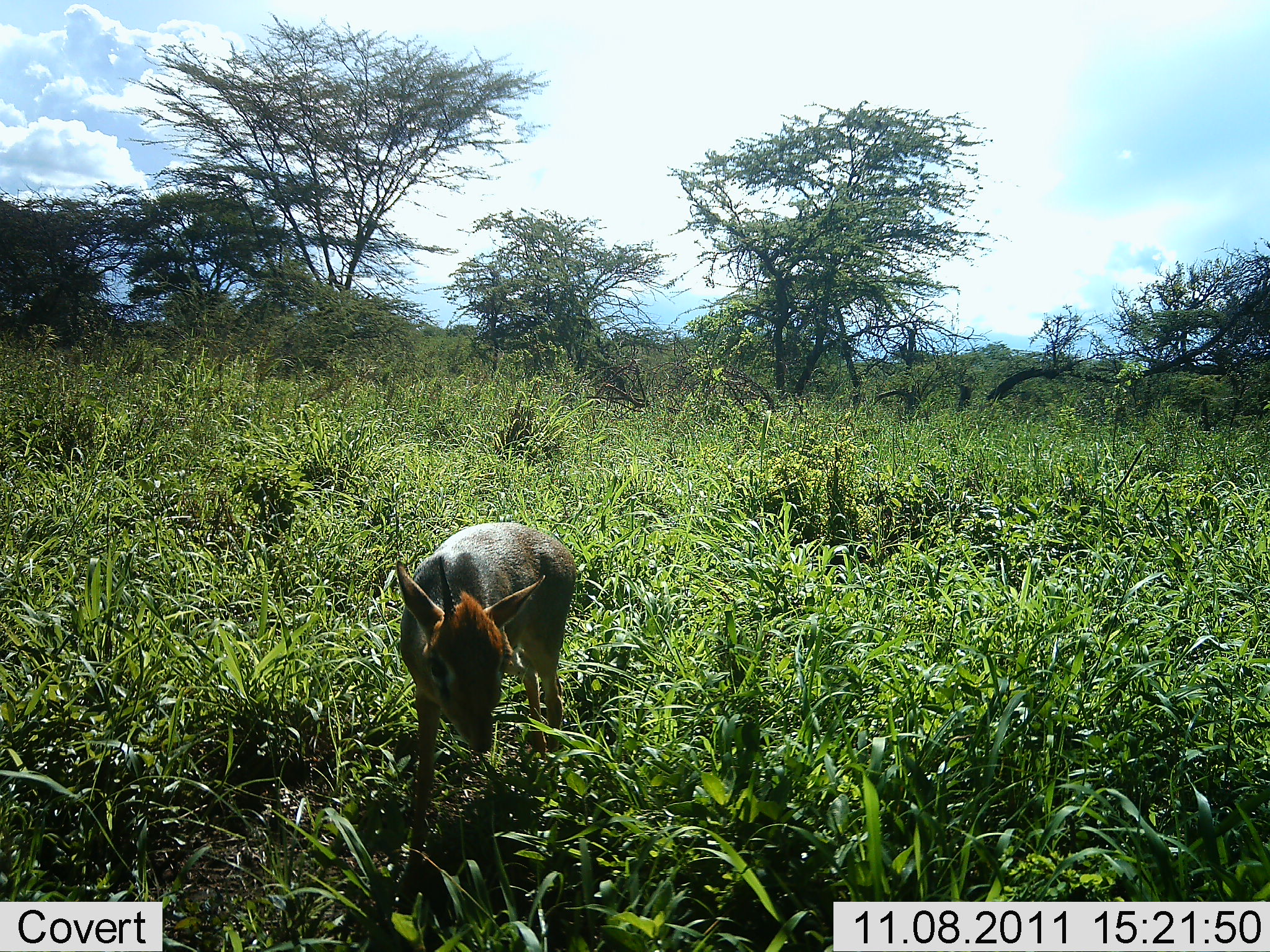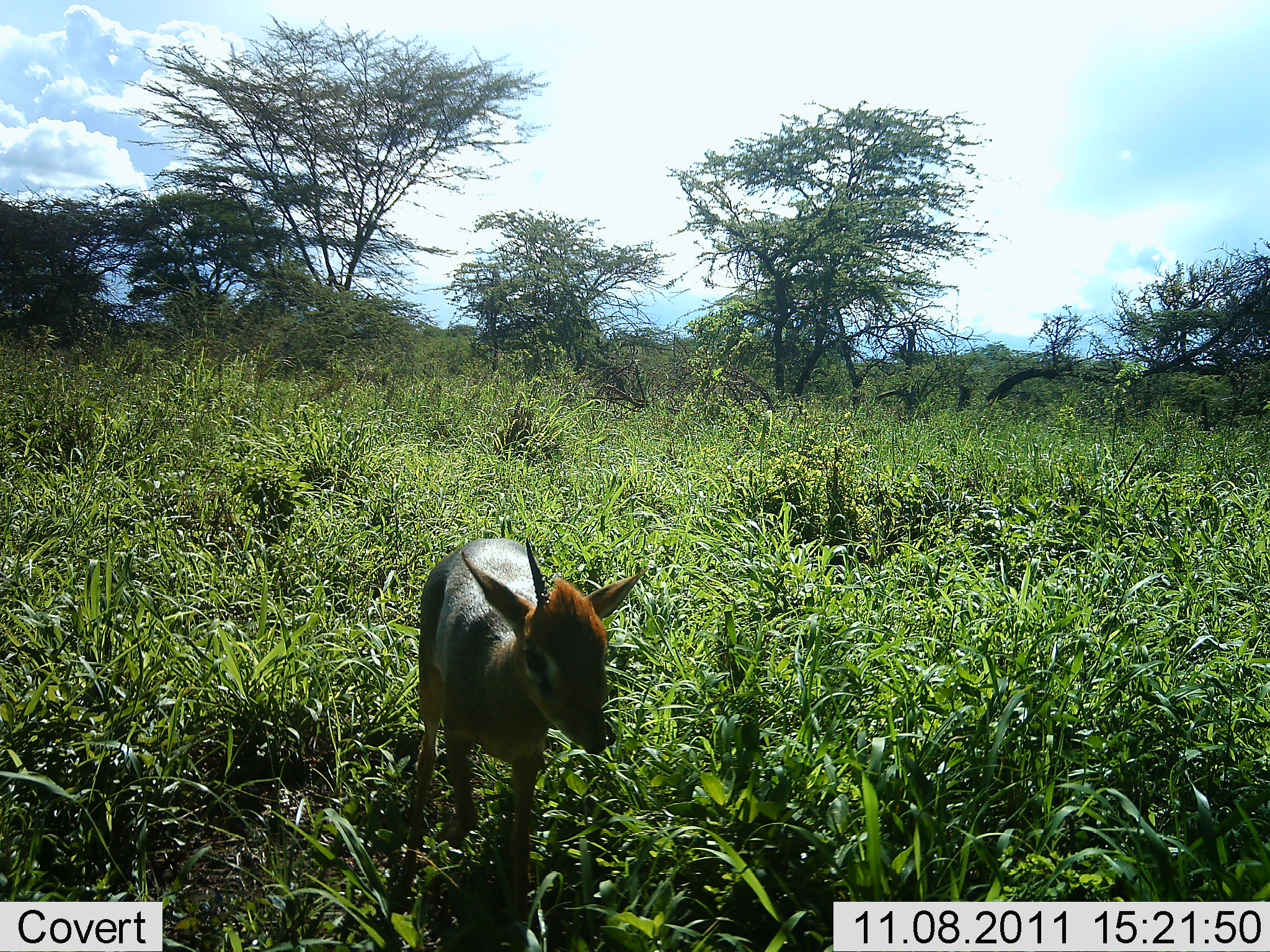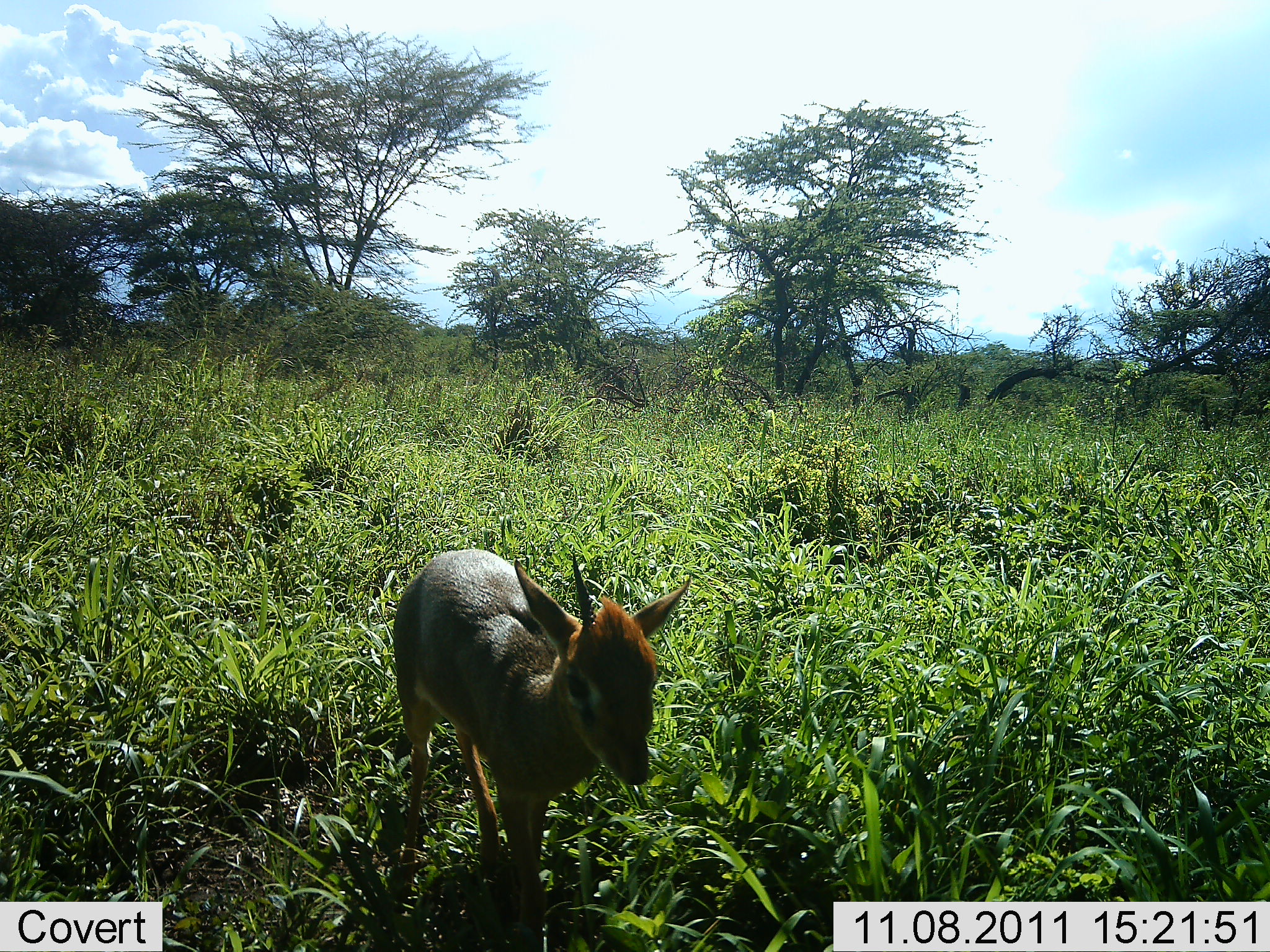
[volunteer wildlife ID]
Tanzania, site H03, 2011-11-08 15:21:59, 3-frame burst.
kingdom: Animalia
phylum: Chordata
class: Mammalia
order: Artiodactyla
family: Bovidae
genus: Madoqua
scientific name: Madoqua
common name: dikdik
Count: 1.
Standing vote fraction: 27%.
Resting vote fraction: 0%.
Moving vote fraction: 73%.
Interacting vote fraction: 0%.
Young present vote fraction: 0%.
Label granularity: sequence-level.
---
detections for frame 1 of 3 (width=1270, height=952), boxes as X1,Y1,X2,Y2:
animal: 389,517,582,892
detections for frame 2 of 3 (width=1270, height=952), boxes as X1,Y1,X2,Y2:
animal: 387,529,650,937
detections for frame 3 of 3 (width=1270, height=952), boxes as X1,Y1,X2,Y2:
animal: 384,542,699,952